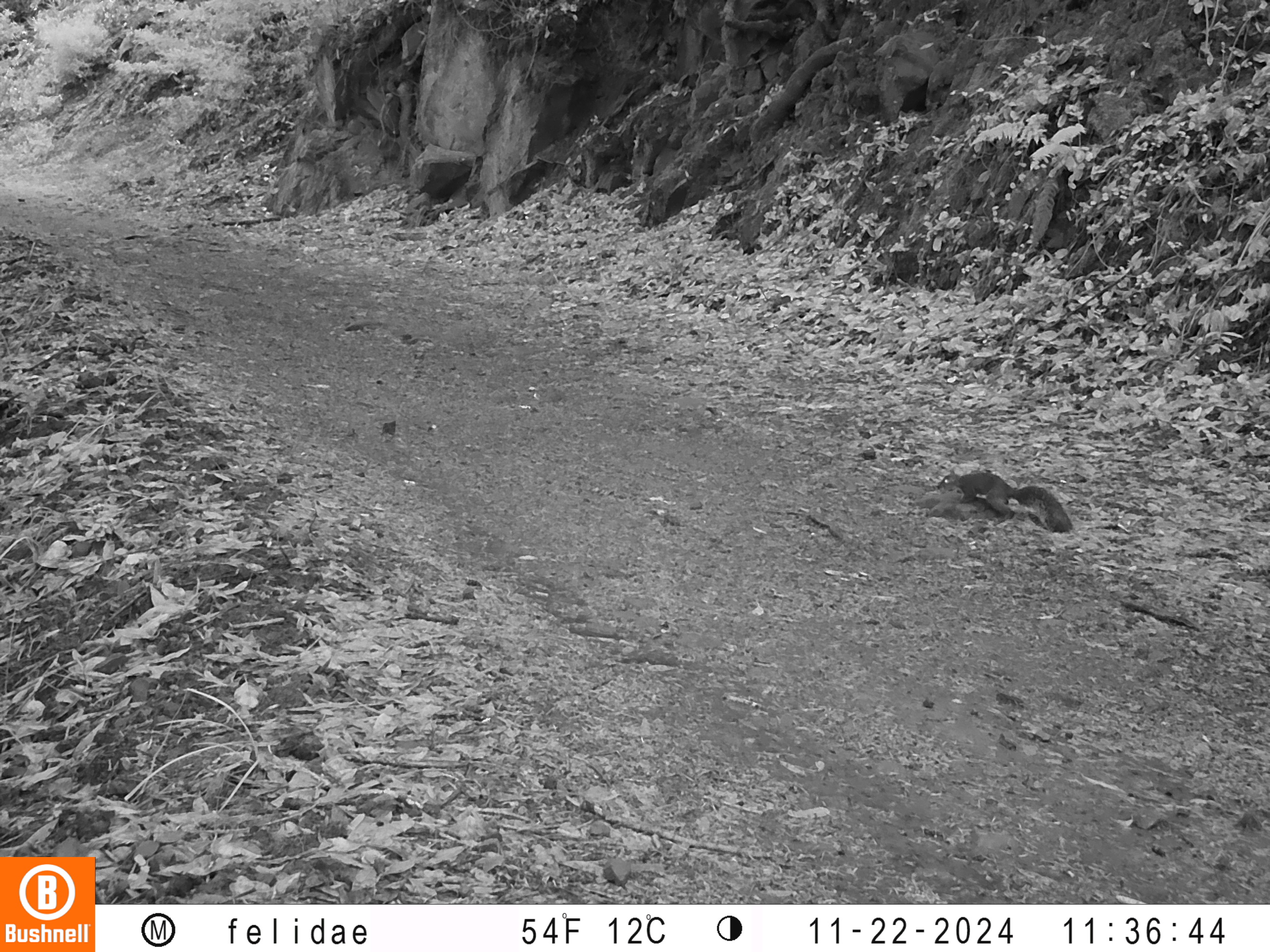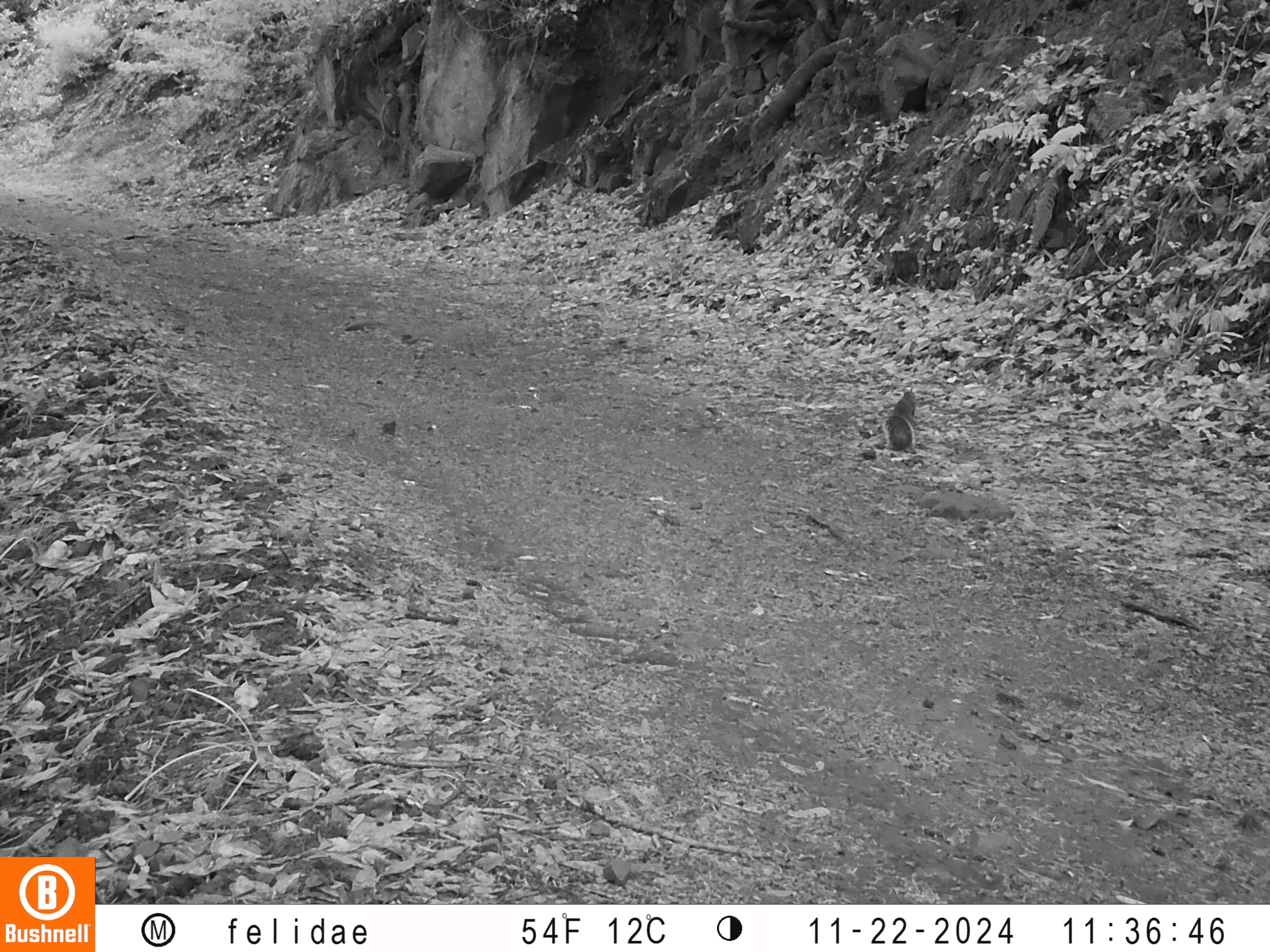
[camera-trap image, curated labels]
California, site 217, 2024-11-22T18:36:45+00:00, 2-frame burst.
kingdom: Animalia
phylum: Chordata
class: Mammalia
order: Rodentia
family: Sciuridae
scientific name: Sciuridae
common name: squirrel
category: unknown squirrel